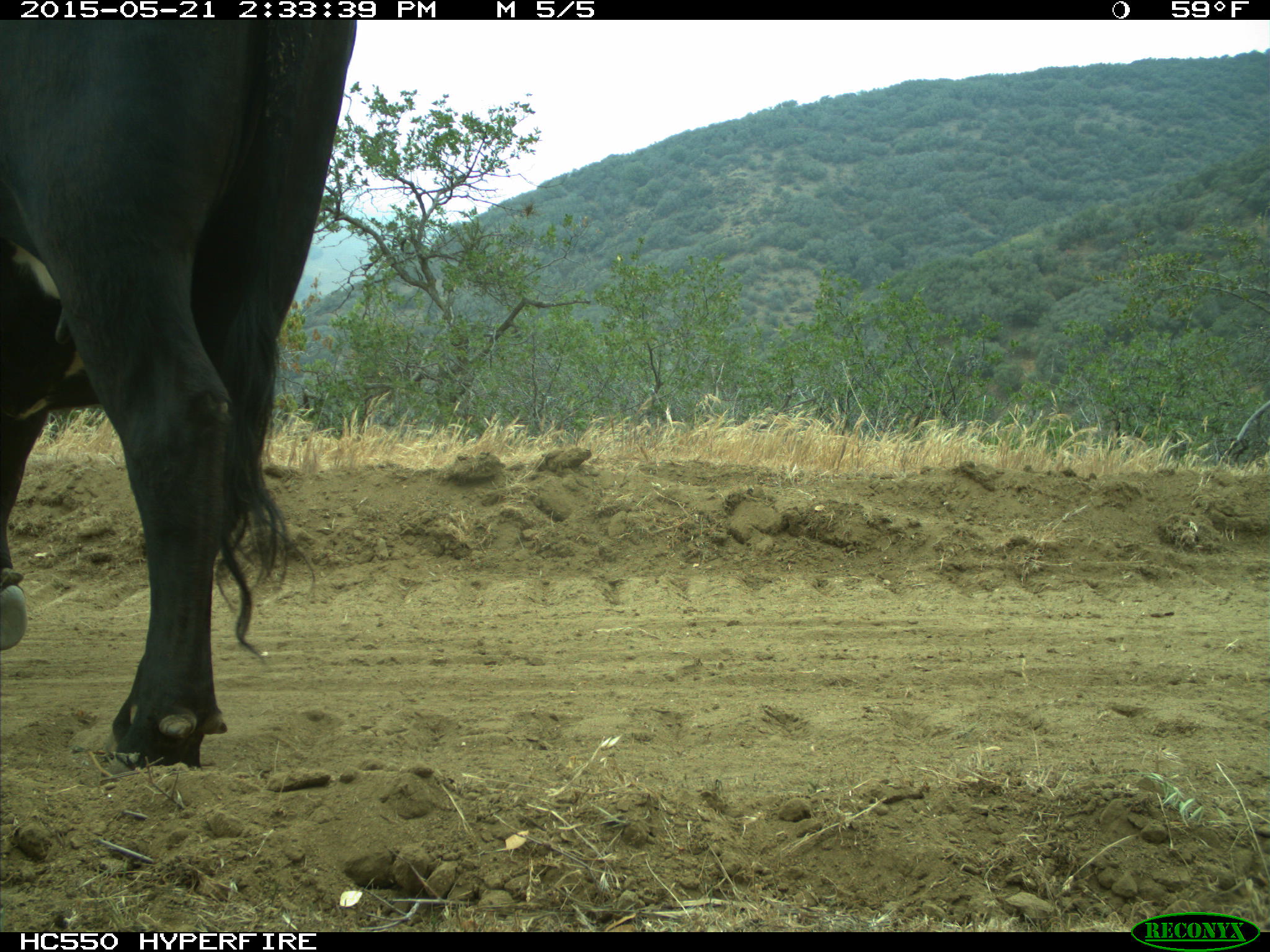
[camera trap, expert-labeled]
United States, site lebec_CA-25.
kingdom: Animalia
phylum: Chordata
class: Mammalia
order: Artiodactyla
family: Bovidae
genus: Bos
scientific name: Bos taurus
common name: domestic cow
Bos taurus (domestic cow).